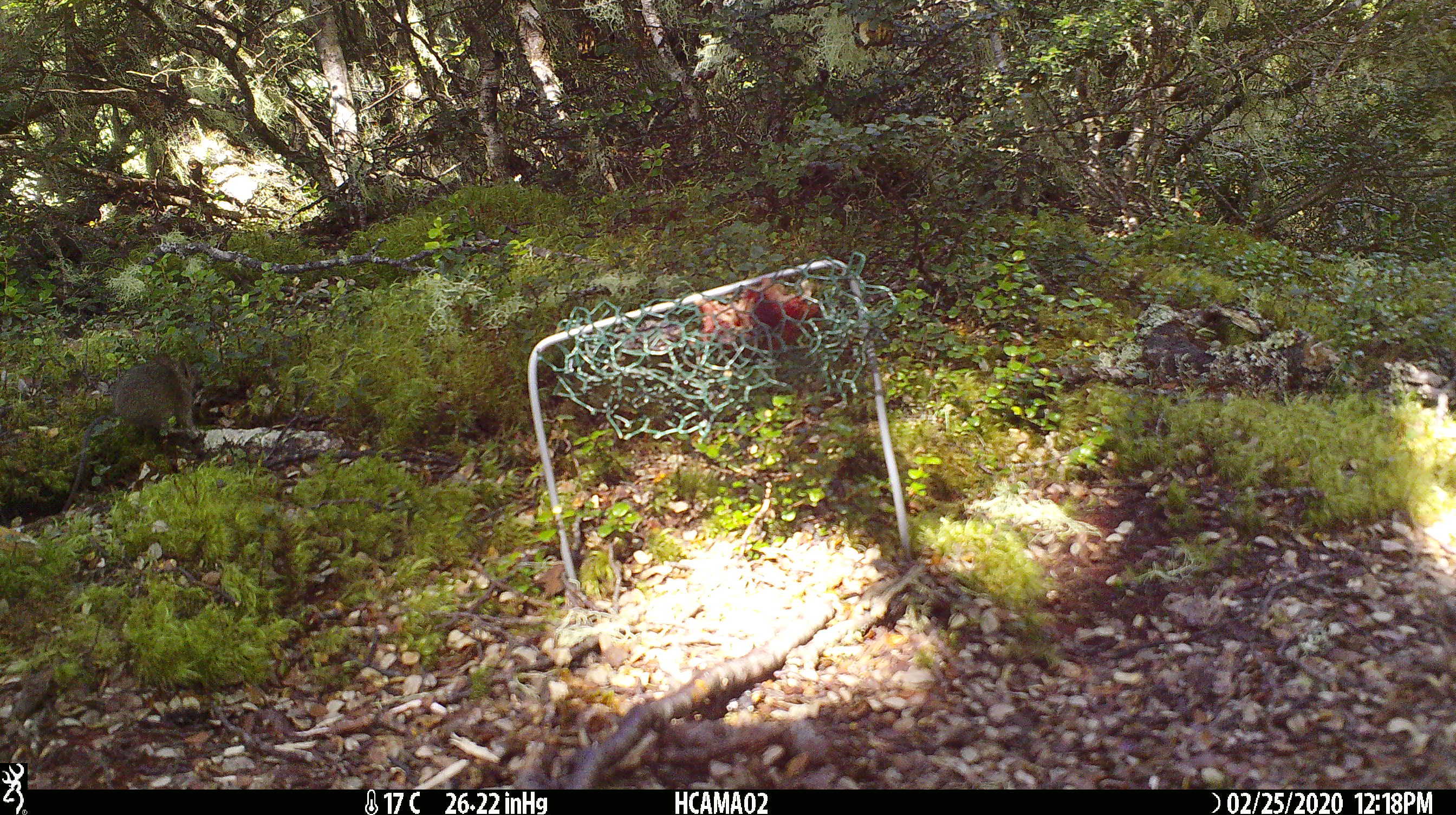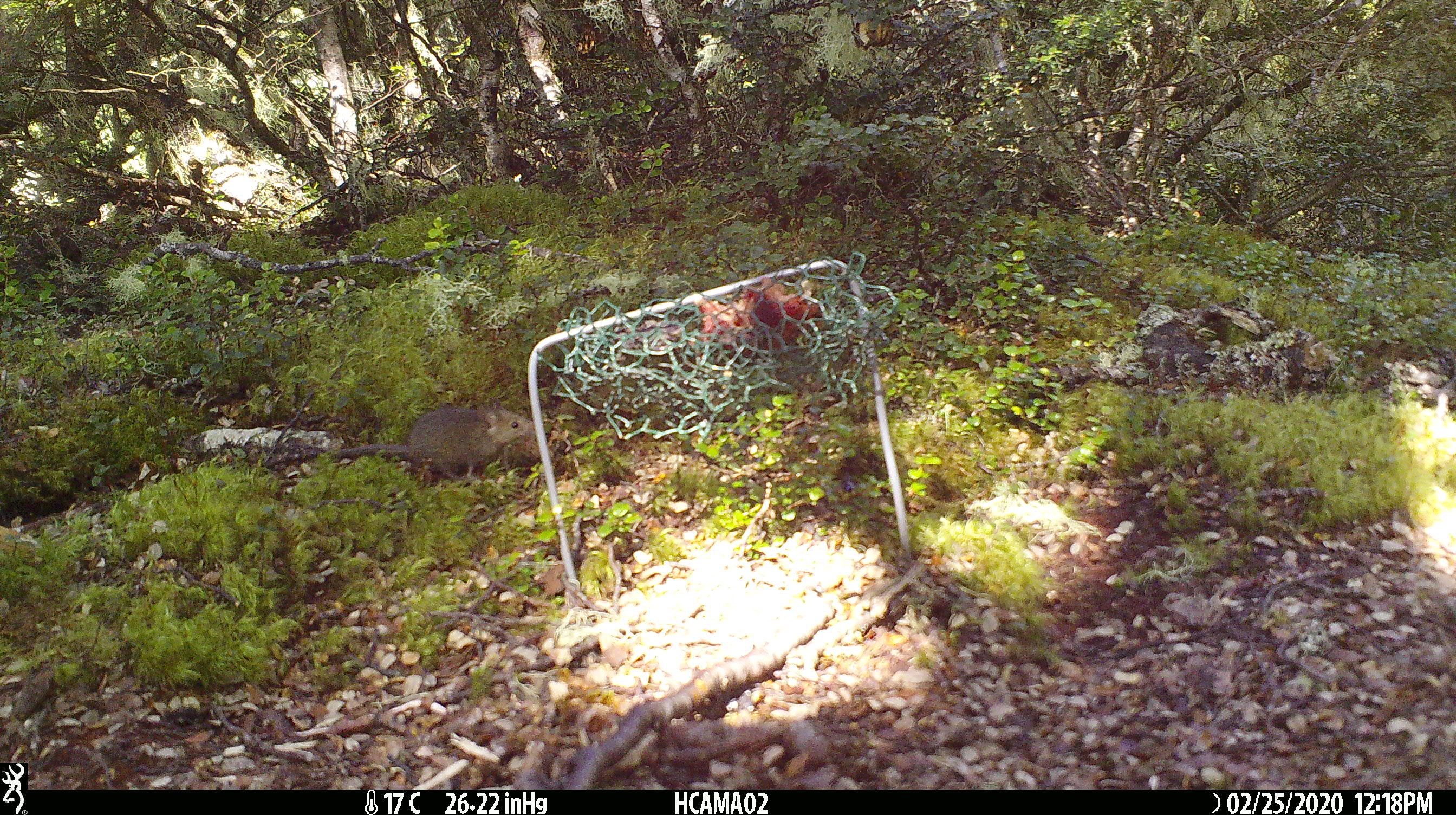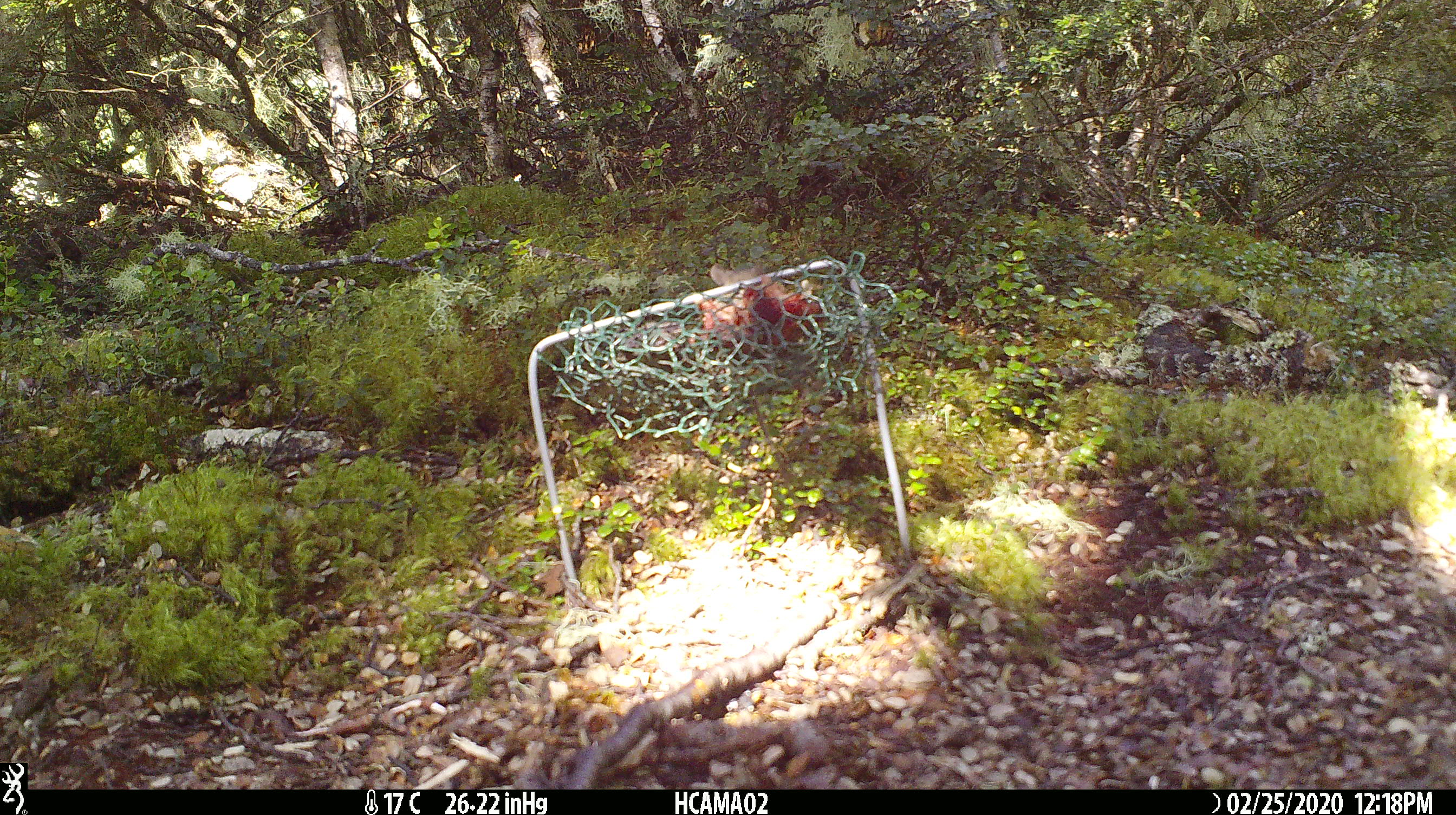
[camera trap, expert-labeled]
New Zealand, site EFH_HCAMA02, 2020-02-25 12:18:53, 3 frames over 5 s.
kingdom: Animalia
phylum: Chordata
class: Mammalia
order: Rodentia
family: Muridae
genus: Mus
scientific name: Mus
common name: mouse